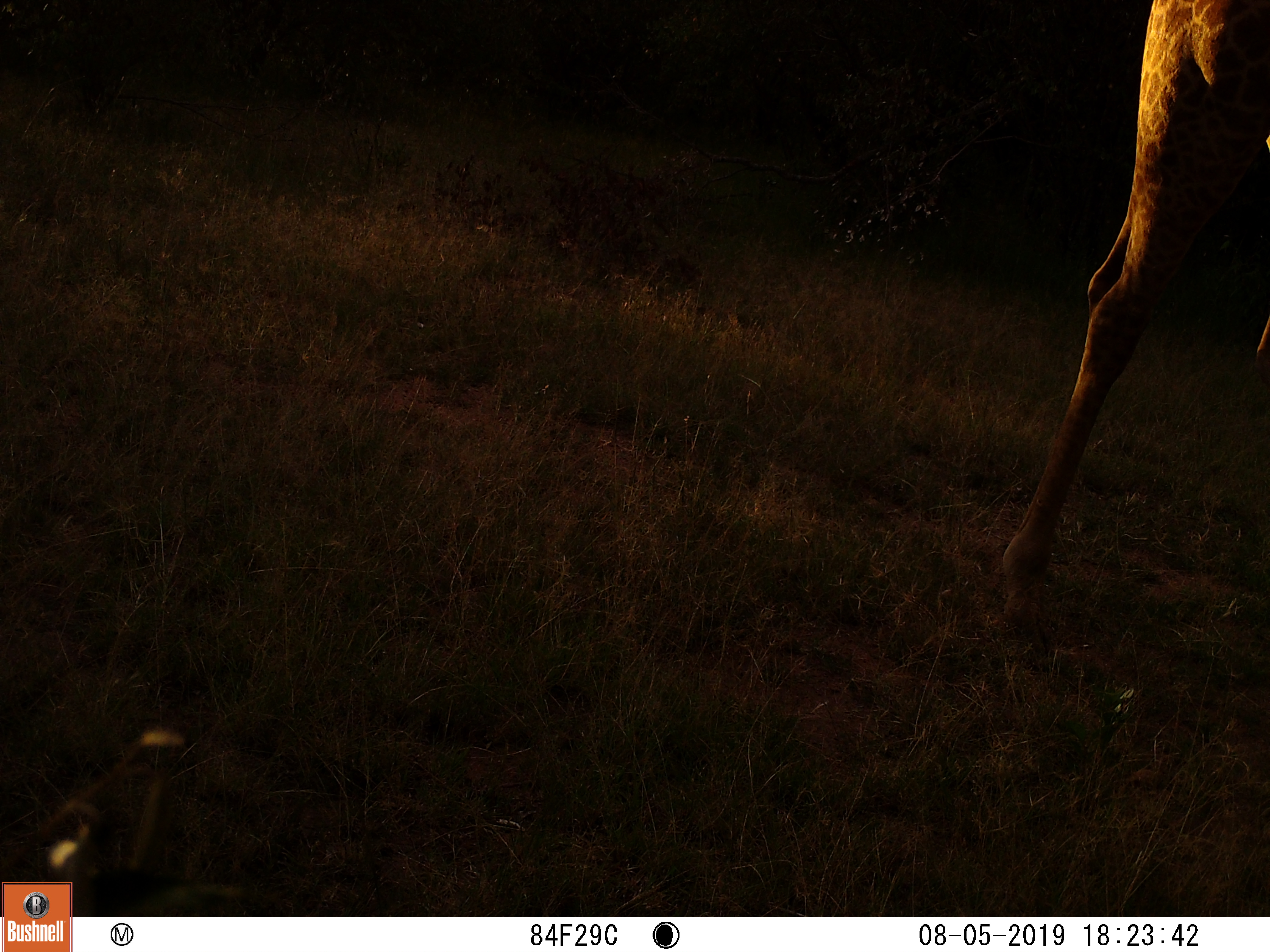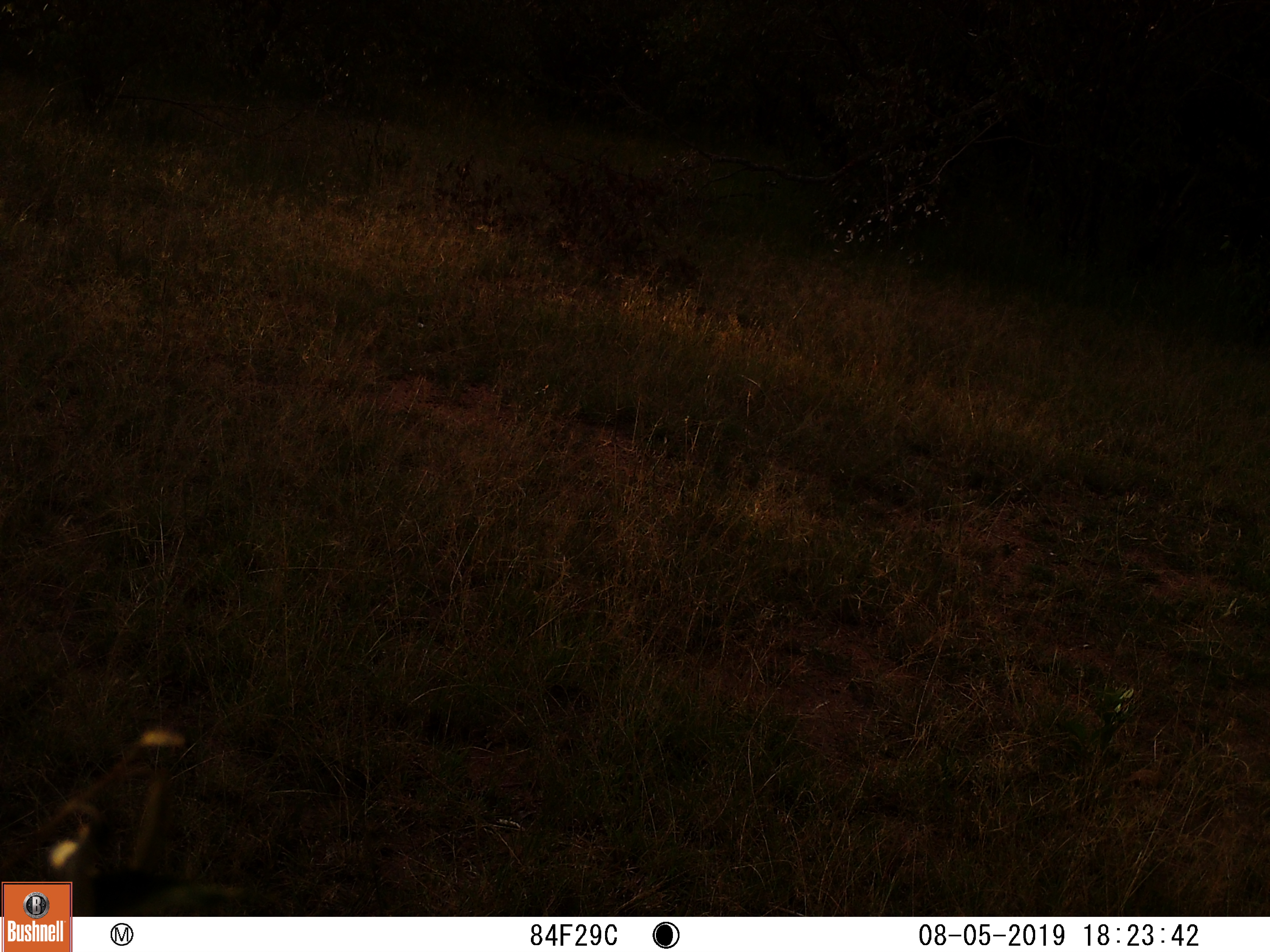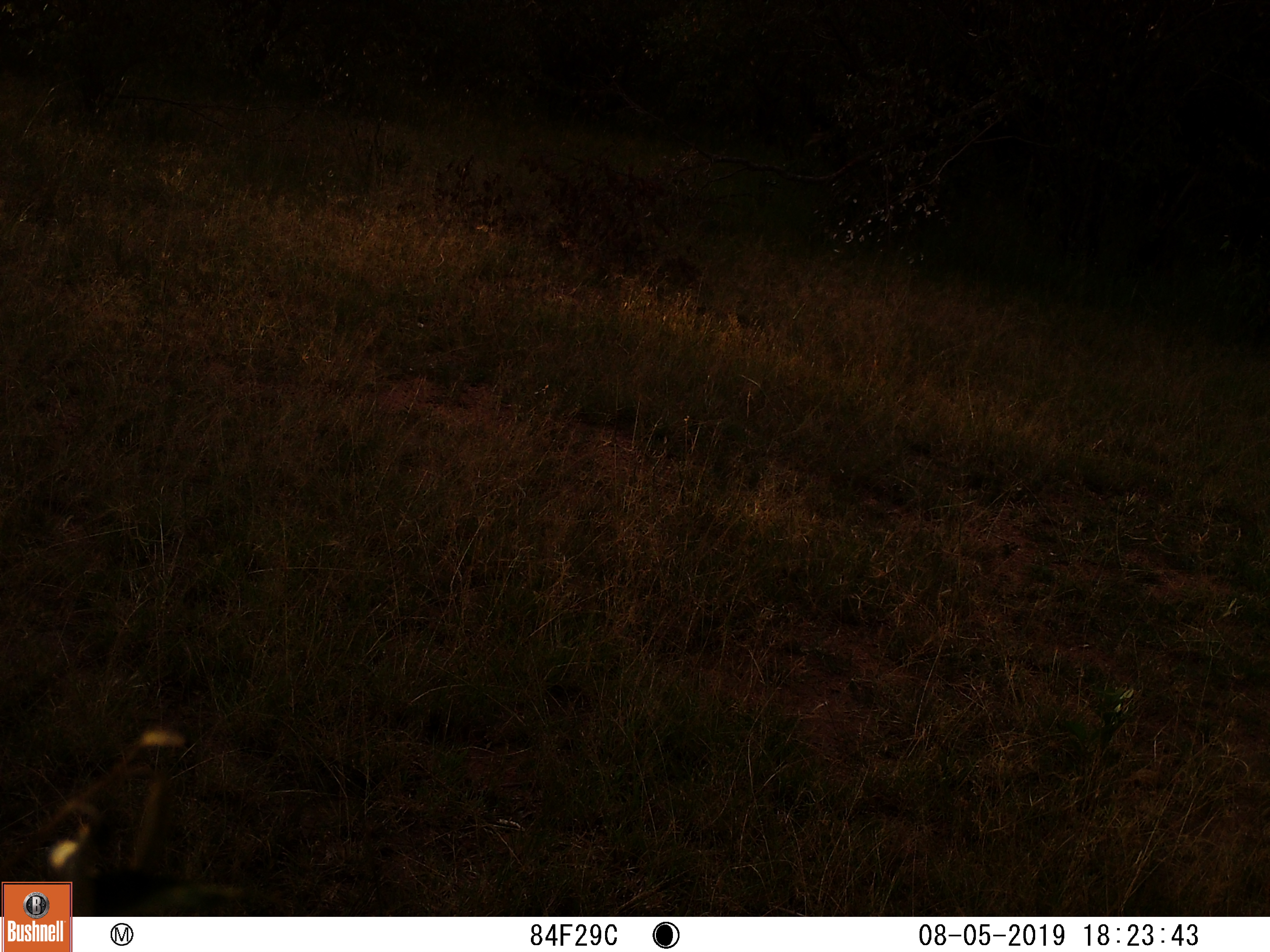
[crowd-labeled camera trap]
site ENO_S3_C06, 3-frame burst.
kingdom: Animalia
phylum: Chordata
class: Mammalia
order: Artiodactyla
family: Giraffidae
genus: Giraffa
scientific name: Giraffa camelopardalis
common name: giraffe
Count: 1.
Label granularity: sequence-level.